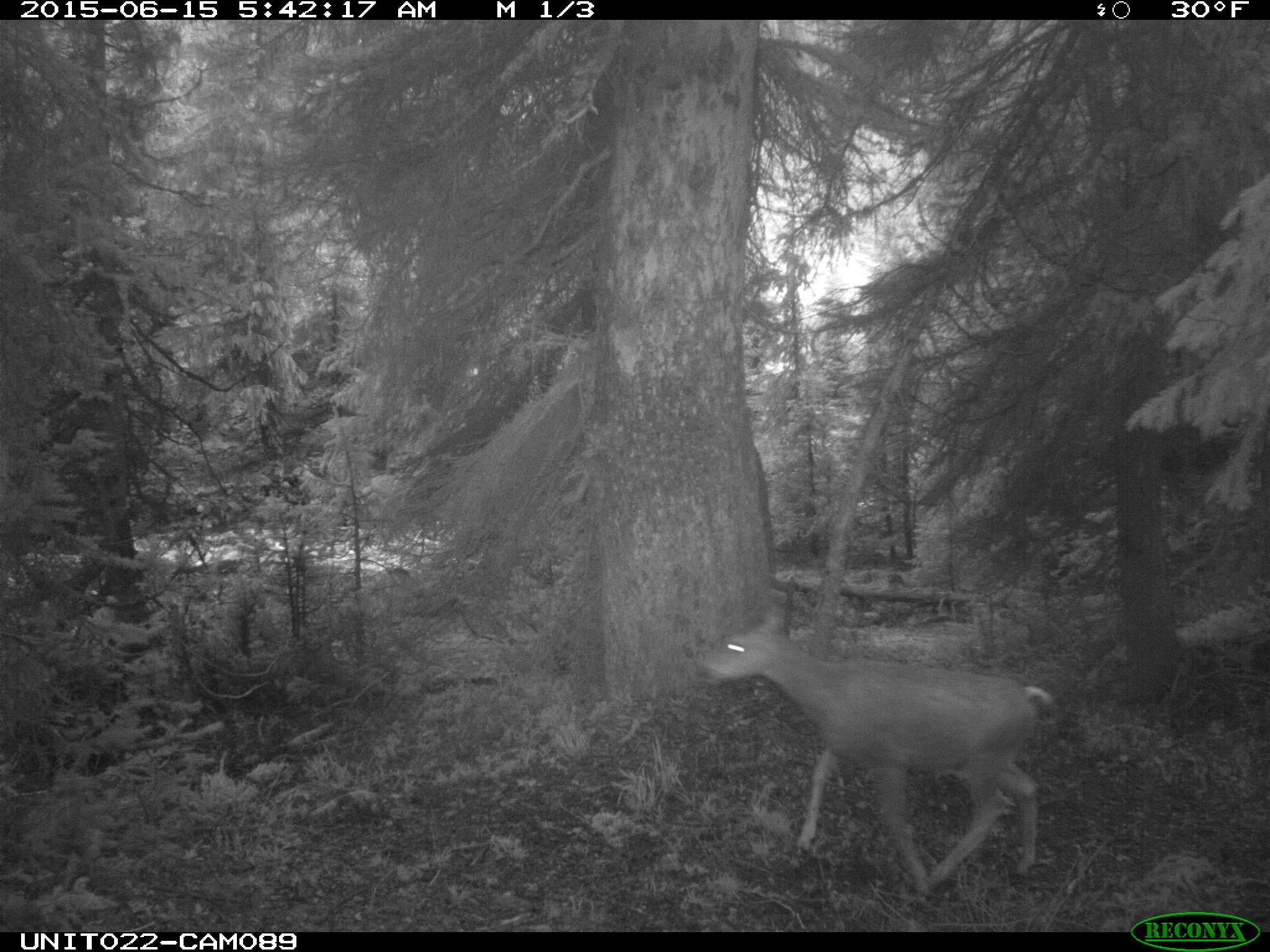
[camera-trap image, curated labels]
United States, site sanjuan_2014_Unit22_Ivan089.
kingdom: Animalia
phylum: Chordata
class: Mammalia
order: Artiodactyla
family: Cervidae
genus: Odocoileus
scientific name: Odocoileus hemionus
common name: mule deer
Odocoileus hemionus (mule deer).